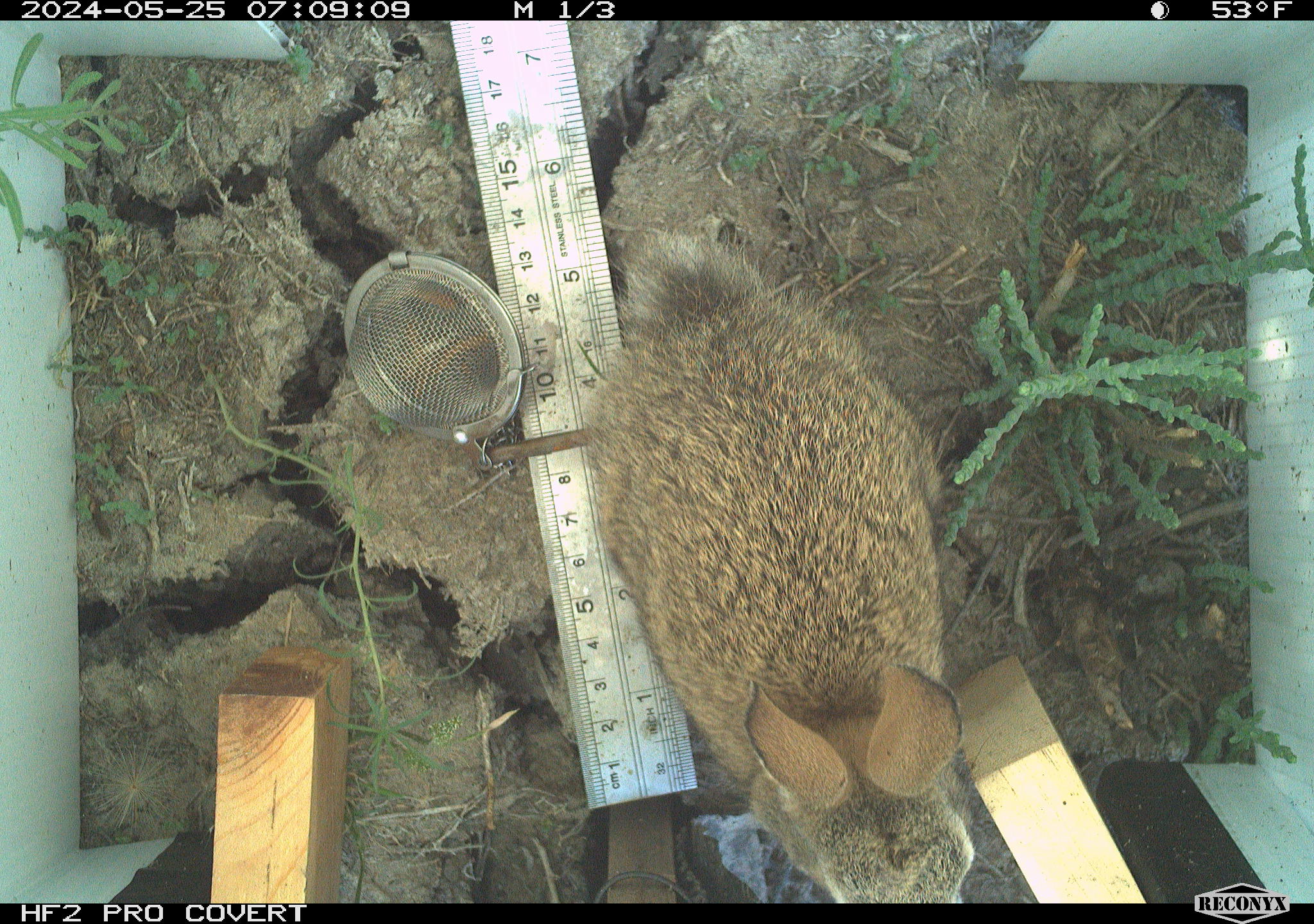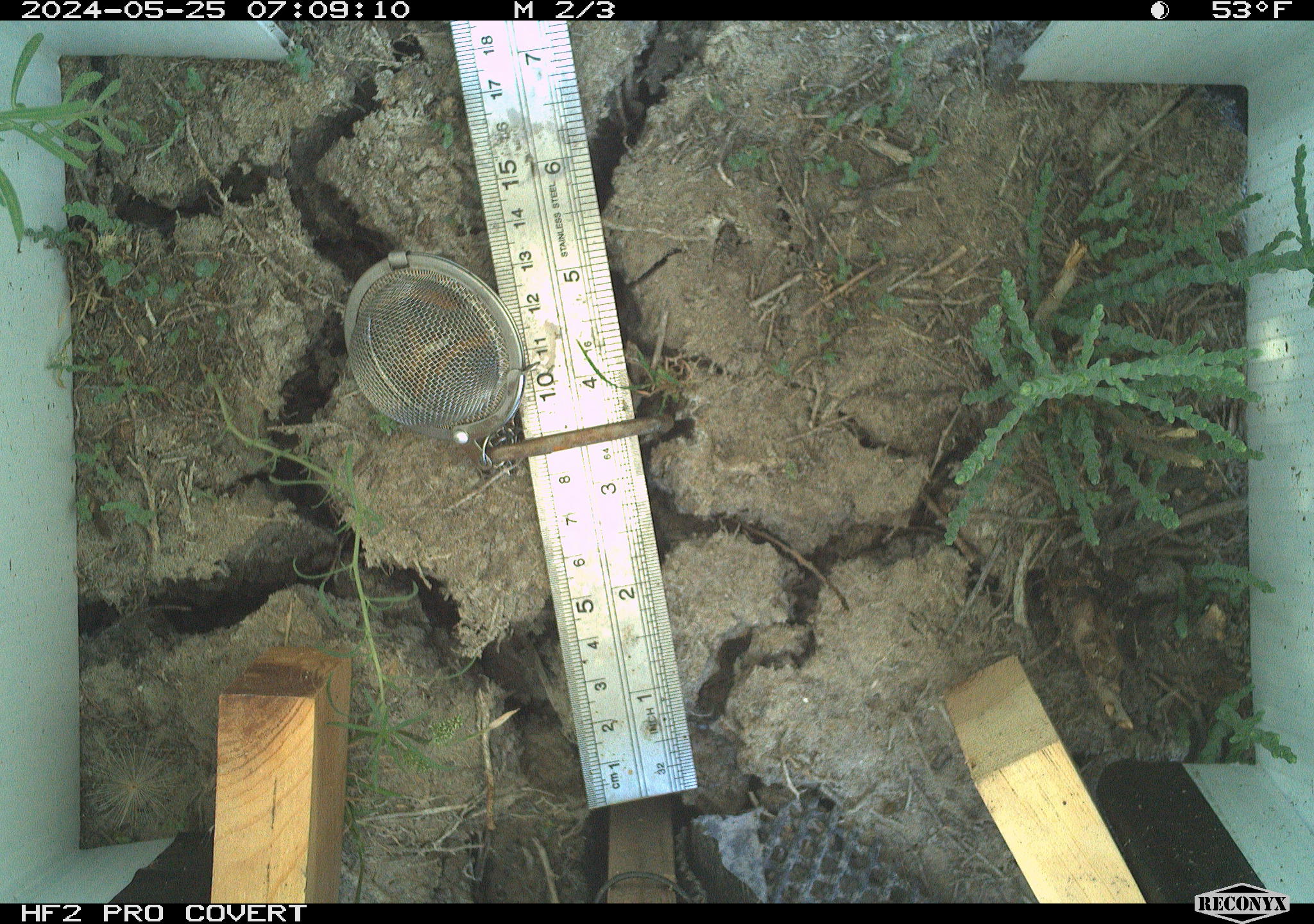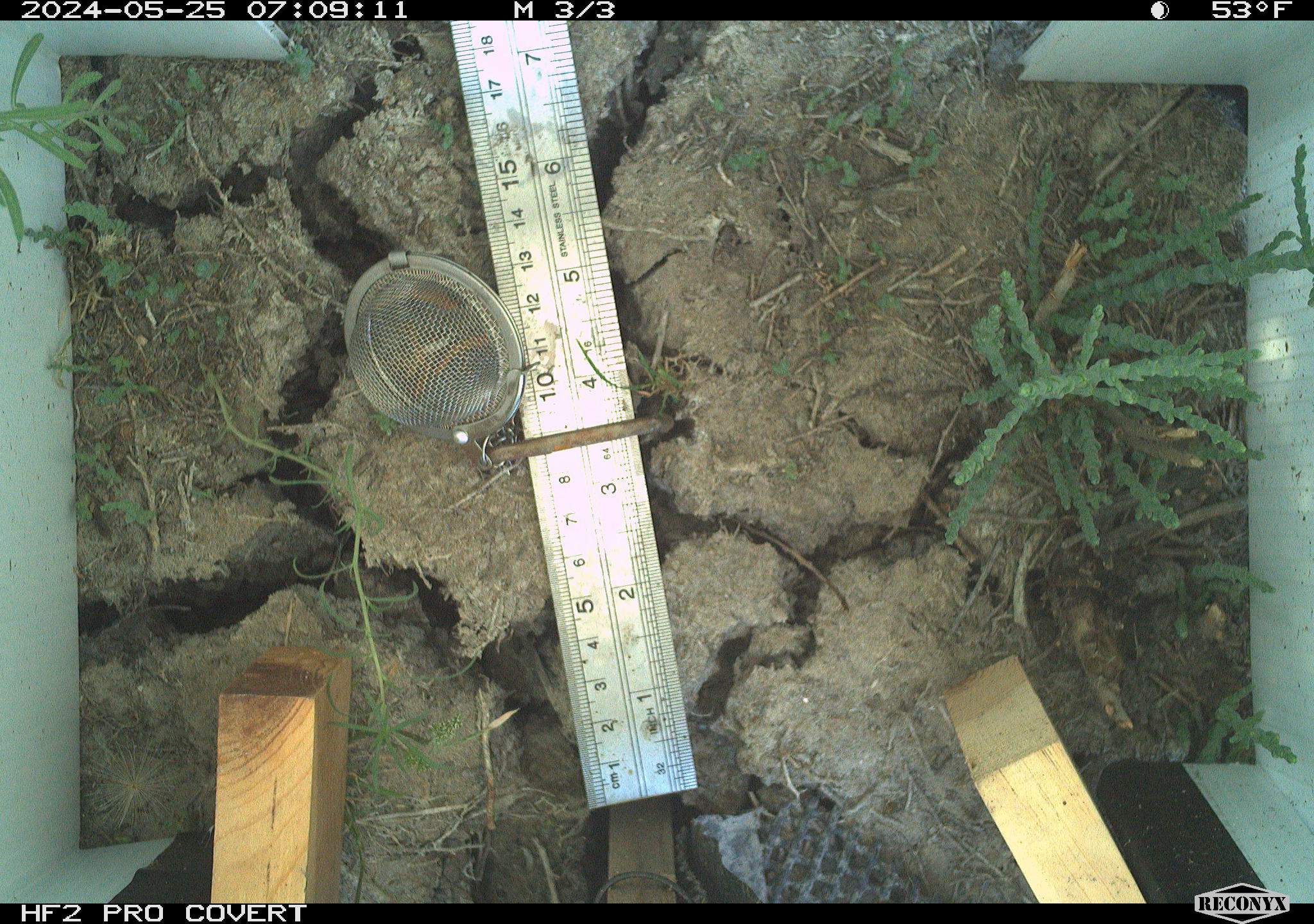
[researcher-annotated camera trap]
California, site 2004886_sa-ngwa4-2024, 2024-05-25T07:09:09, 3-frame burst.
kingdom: Animalia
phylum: Chordata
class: Mammalia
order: Rodentia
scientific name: Rodentia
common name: mouse species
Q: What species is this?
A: Mouse species (Rodentia).